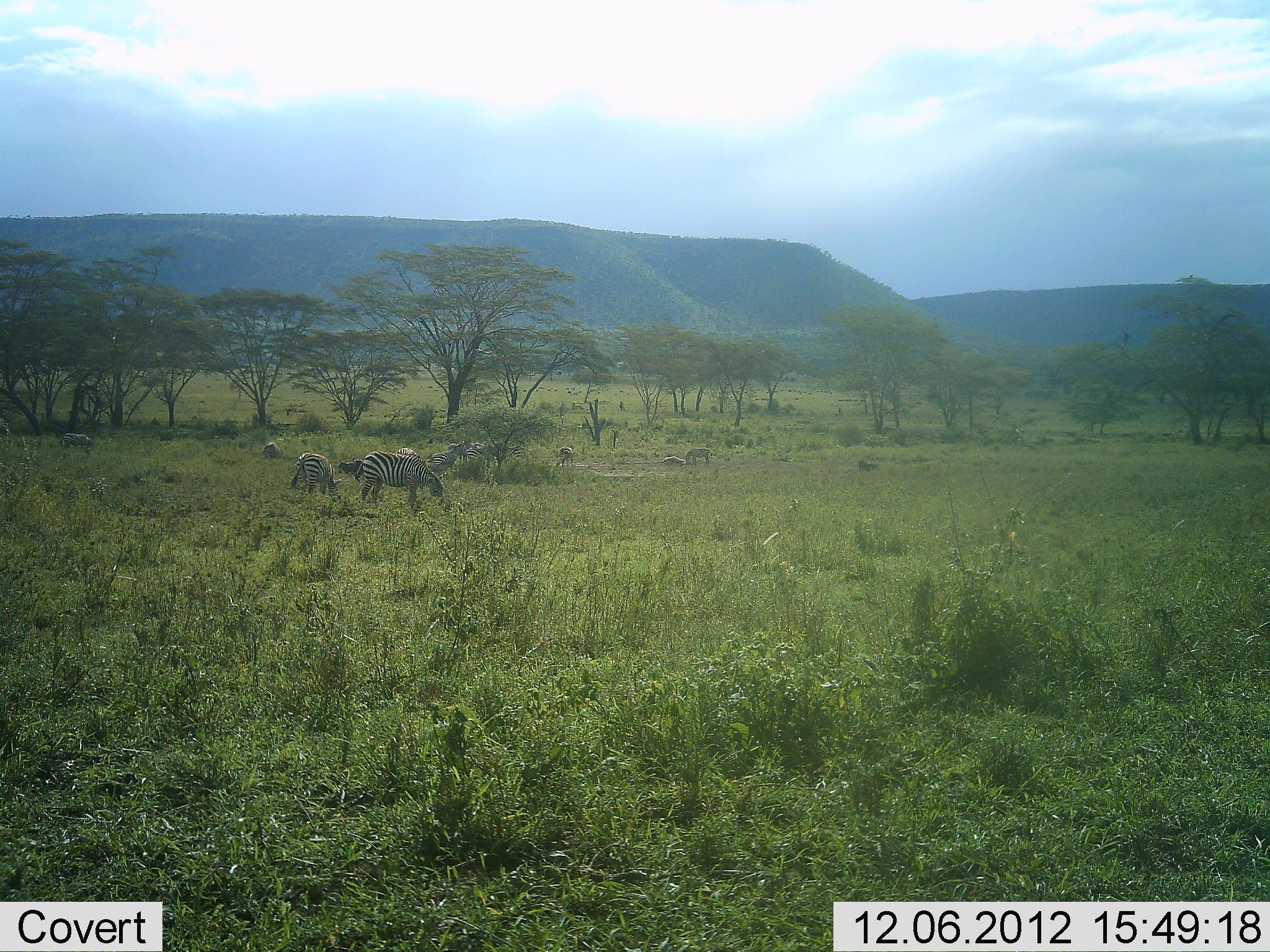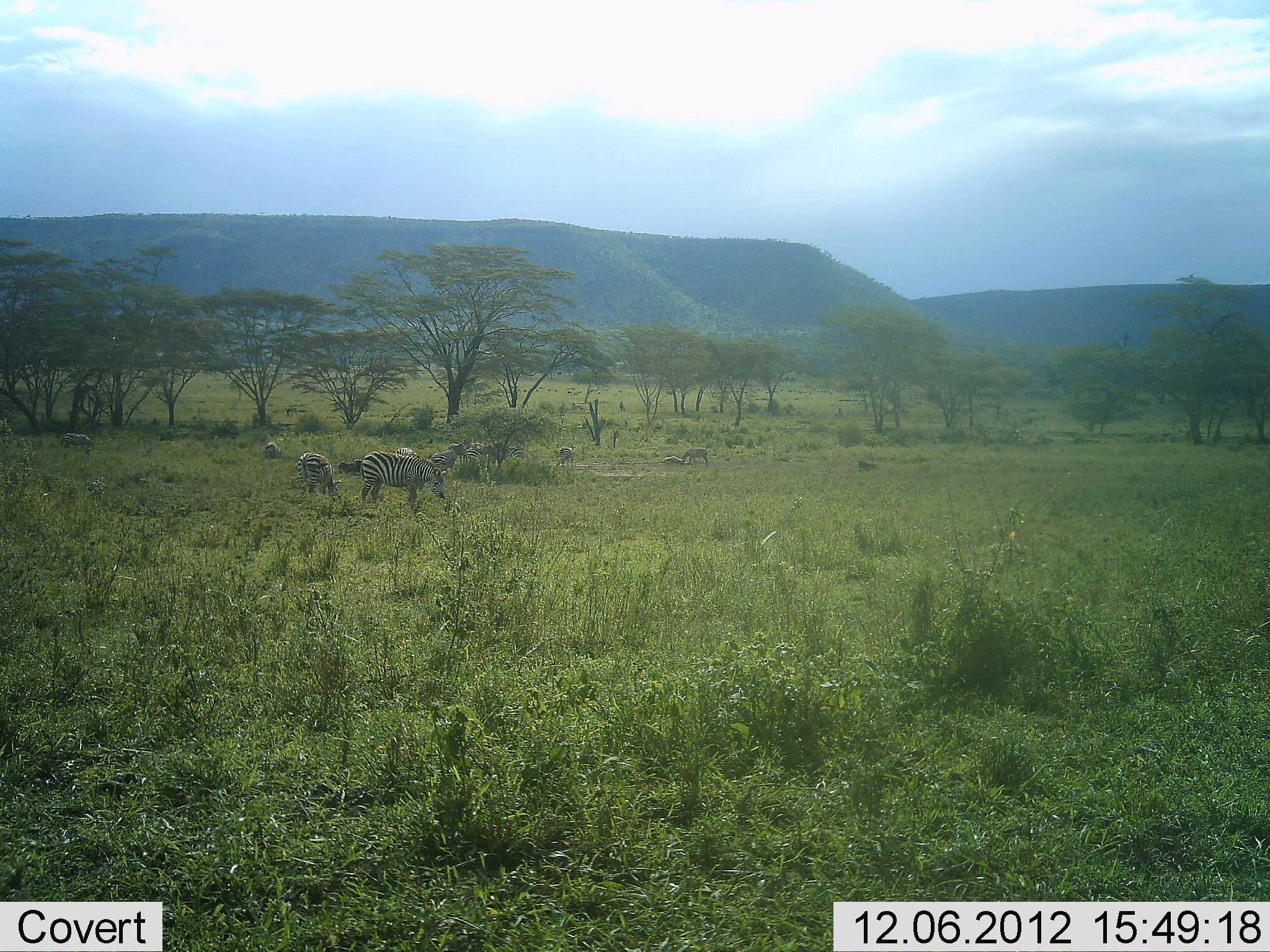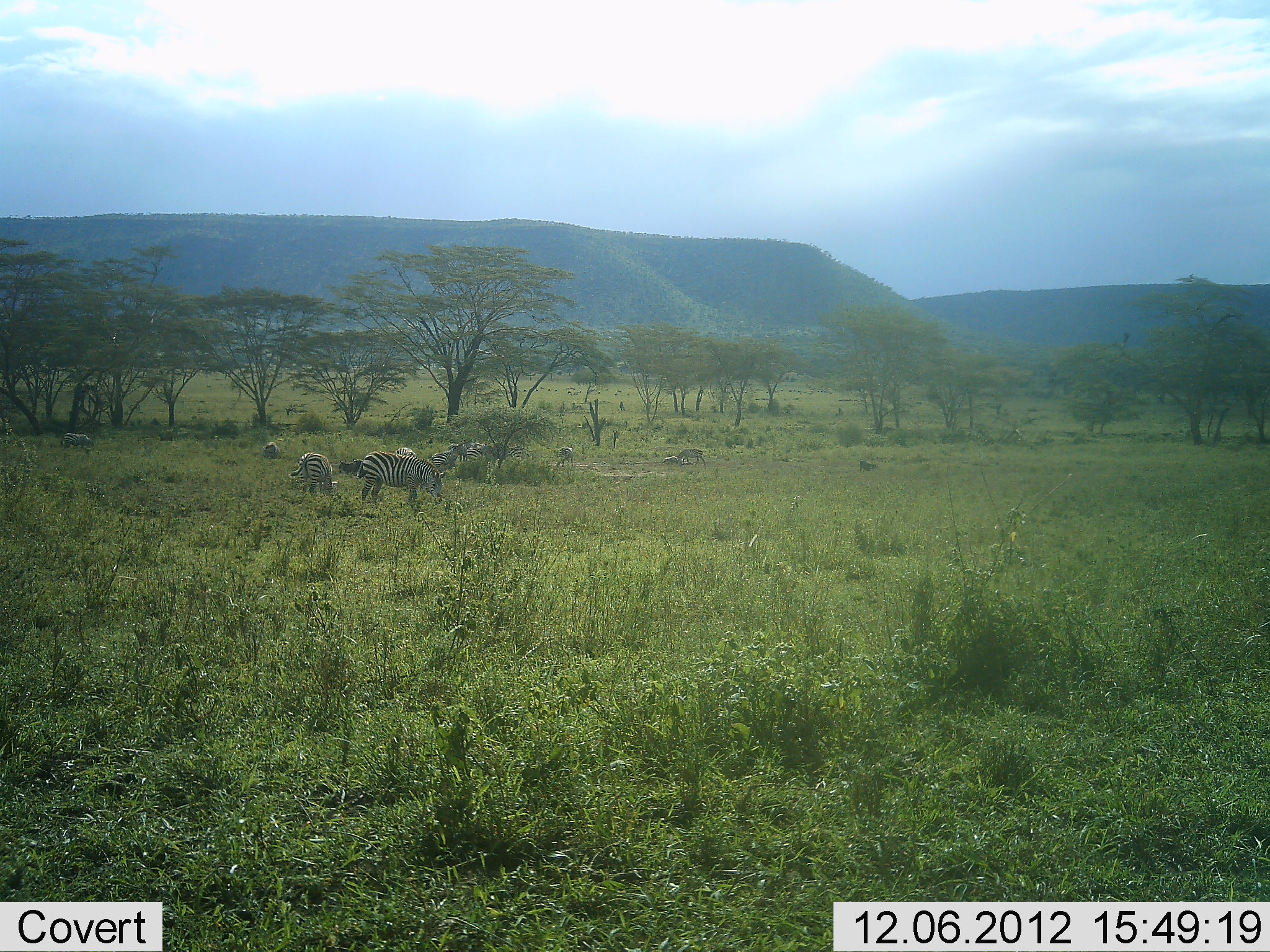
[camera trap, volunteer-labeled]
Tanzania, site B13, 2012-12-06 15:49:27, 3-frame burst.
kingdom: Animalia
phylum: Chordata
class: Mammalia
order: Perissodactyla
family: Equidae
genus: Equus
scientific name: Equus quagga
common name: plains zebra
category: zebra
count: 6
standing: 50%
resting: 40%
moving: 30%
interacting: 0%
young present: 0%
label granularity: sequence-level